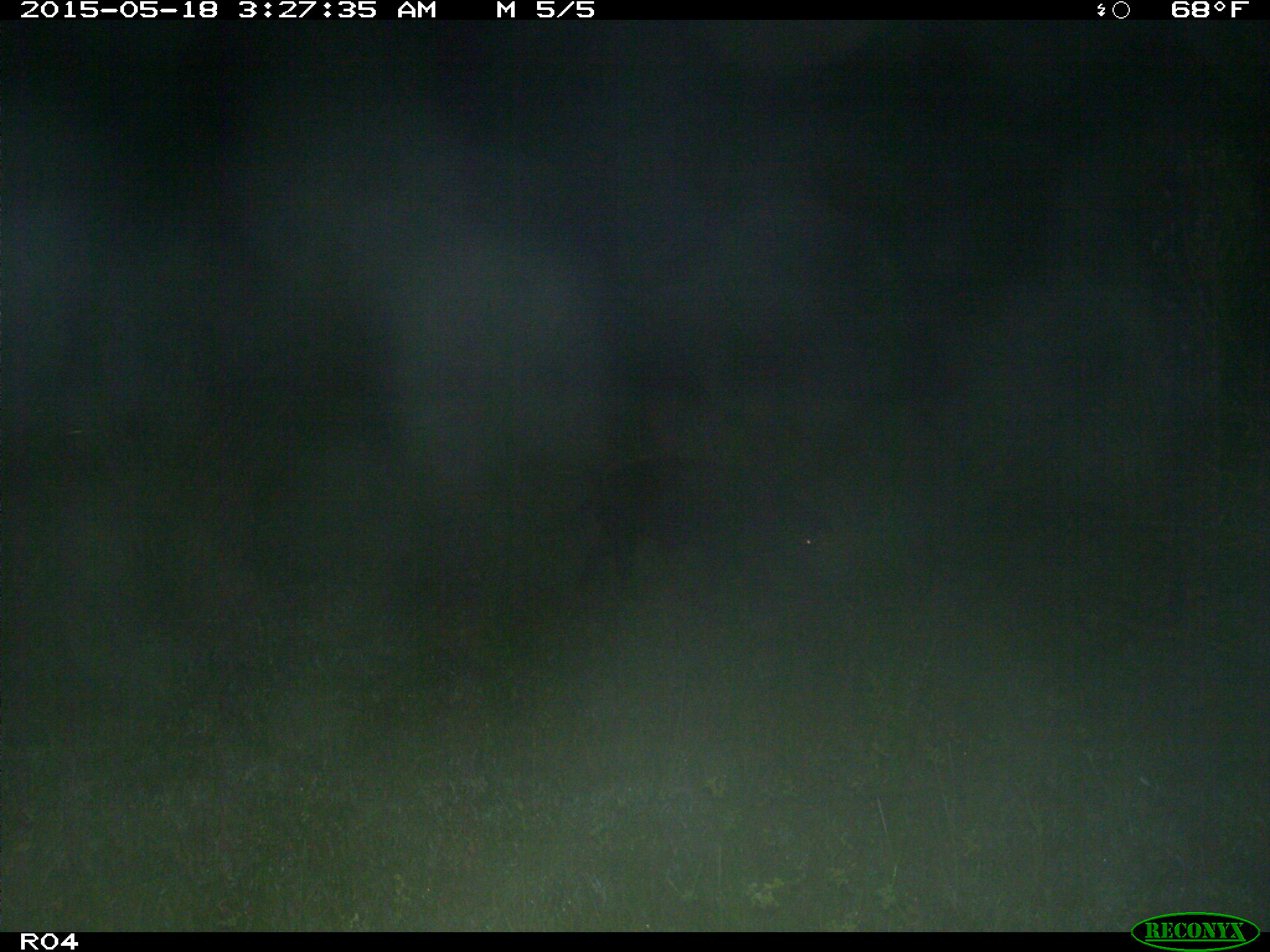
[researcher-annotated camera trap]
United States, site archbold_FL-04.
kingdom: Animalia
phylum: Chordata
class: Mammalia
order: Artiodactyla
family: Suidae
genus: Sus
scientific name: Sus scrofa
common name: wild boar